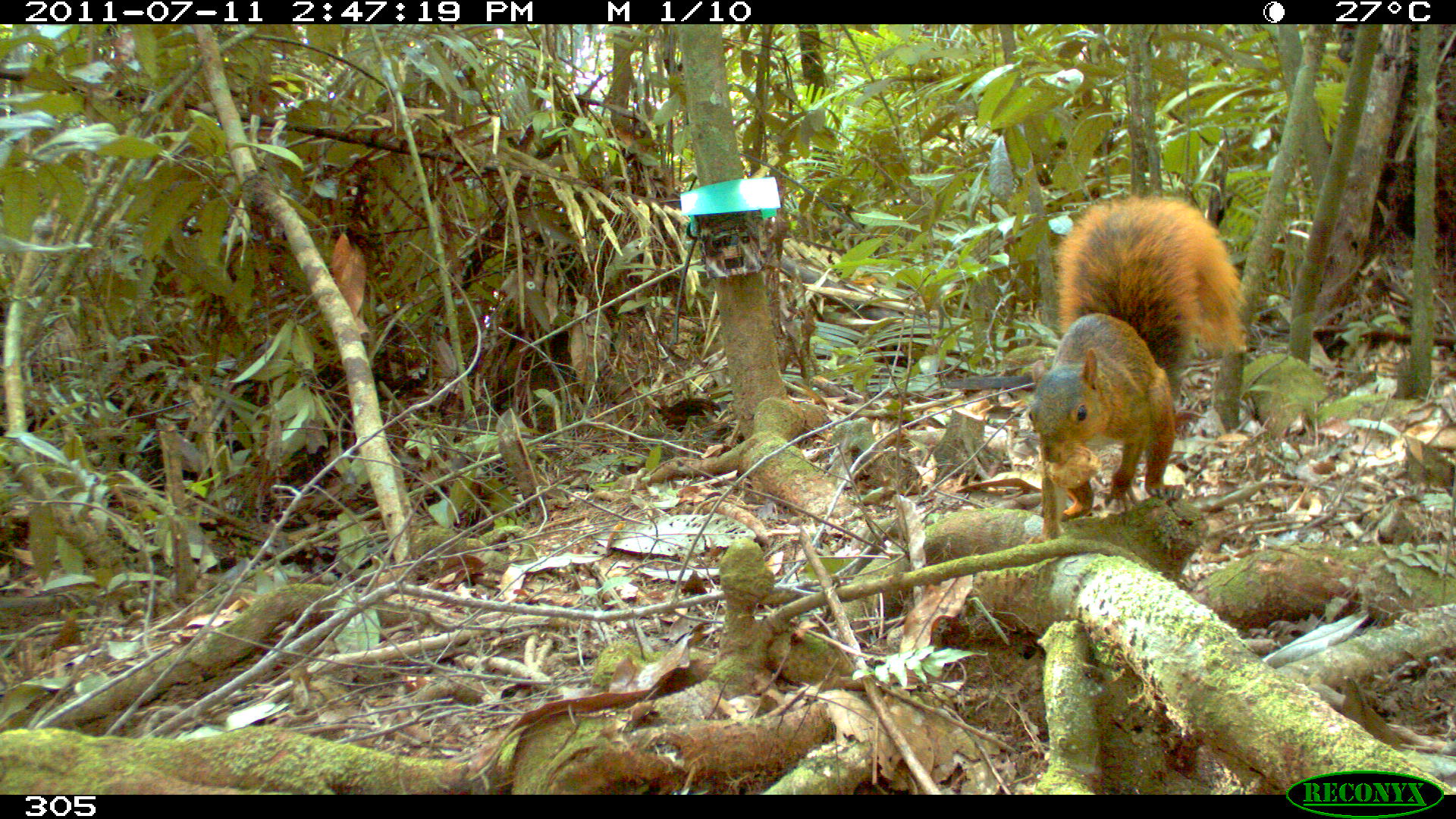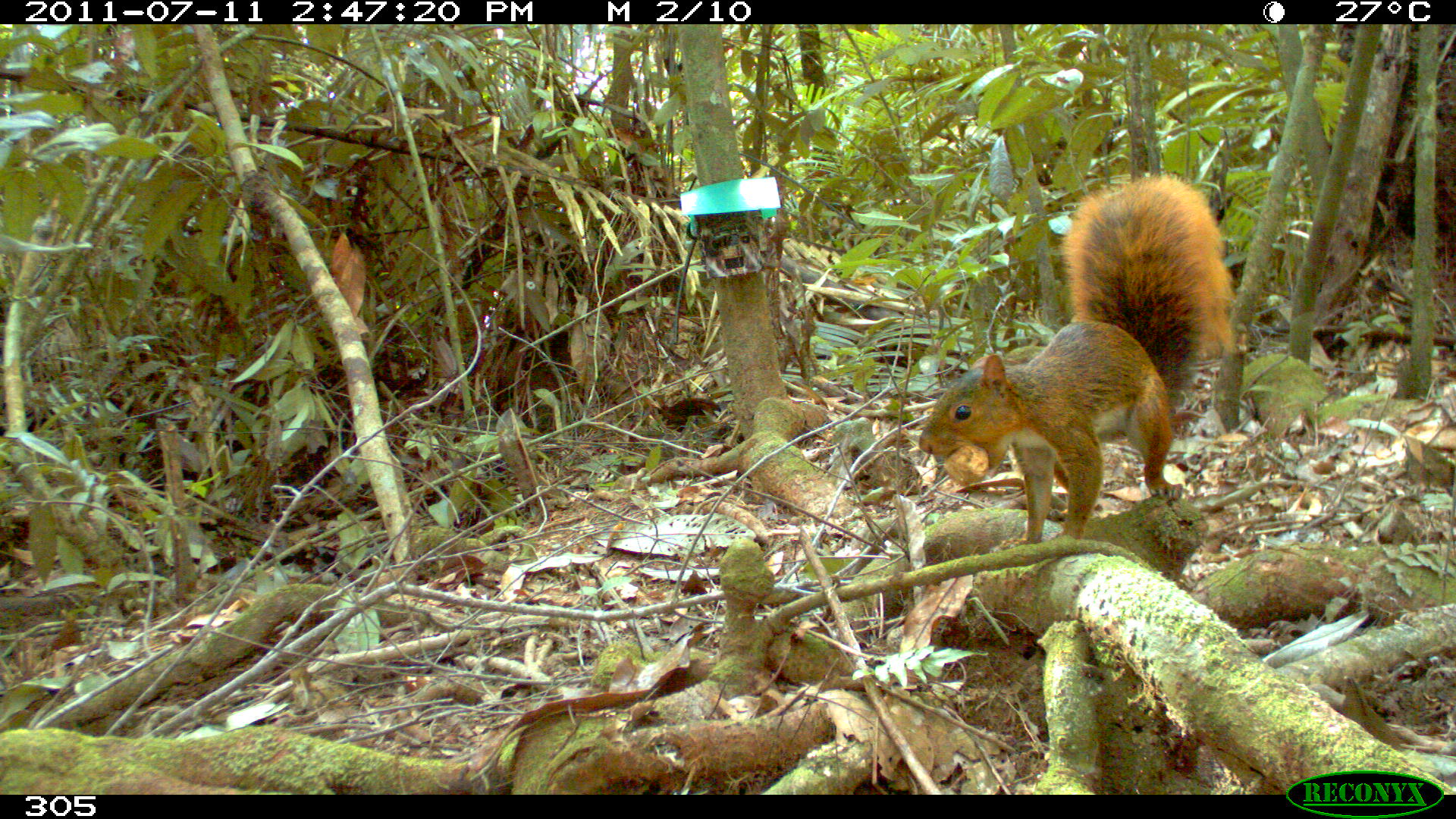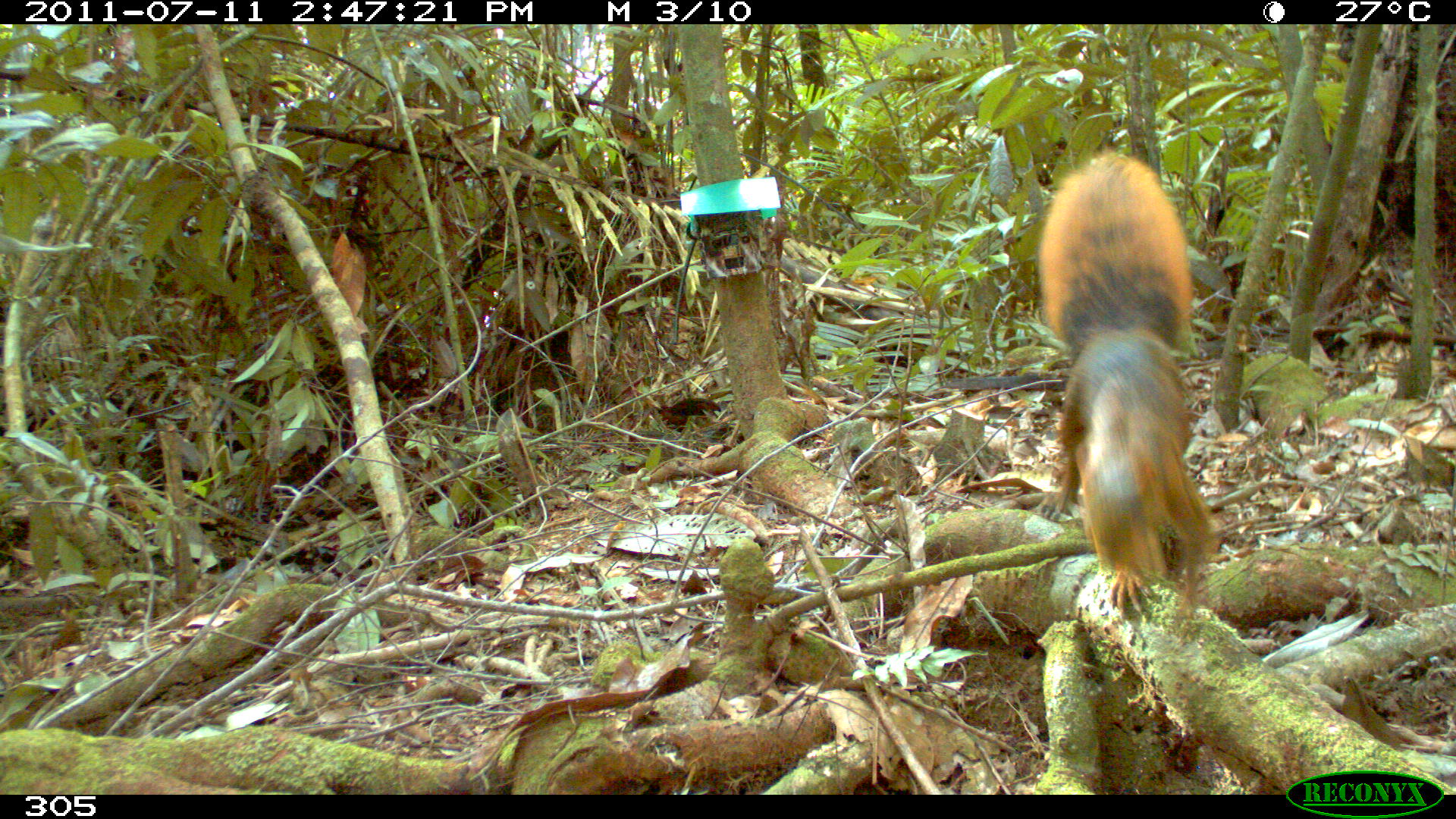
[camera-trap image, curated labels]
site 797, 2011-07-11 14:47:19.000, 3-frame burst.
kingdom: Animalia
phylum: Chordata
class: Mammalia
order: Rodentia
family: Sciuridae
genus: Sciurus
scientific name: Sciurus spadiceus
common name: southern amazon red squirrel